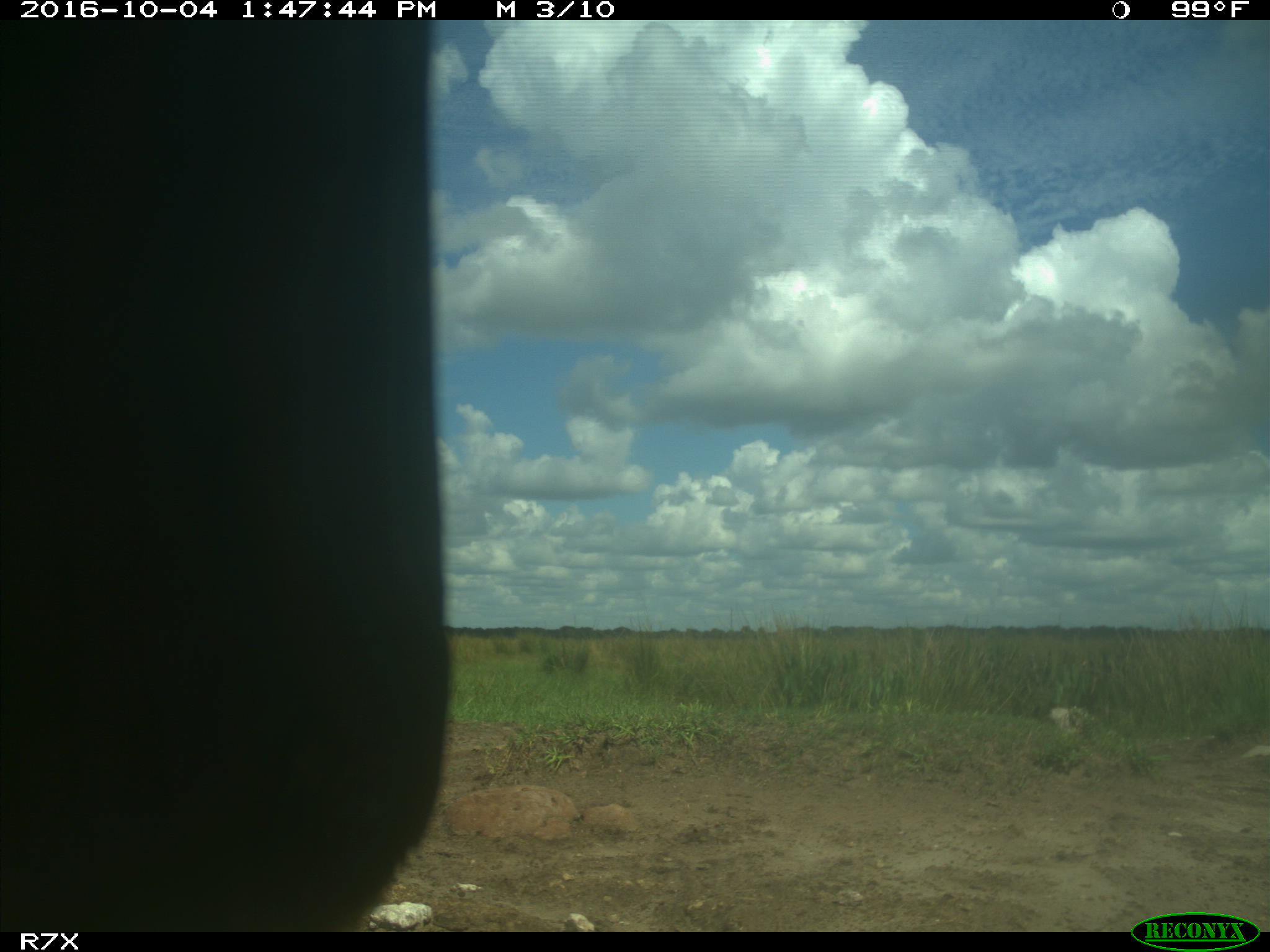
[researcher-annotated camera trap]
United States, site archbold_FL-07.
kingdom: Animalia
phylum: Chordata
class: Aves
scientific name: Aves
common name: birds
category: unidentified bird